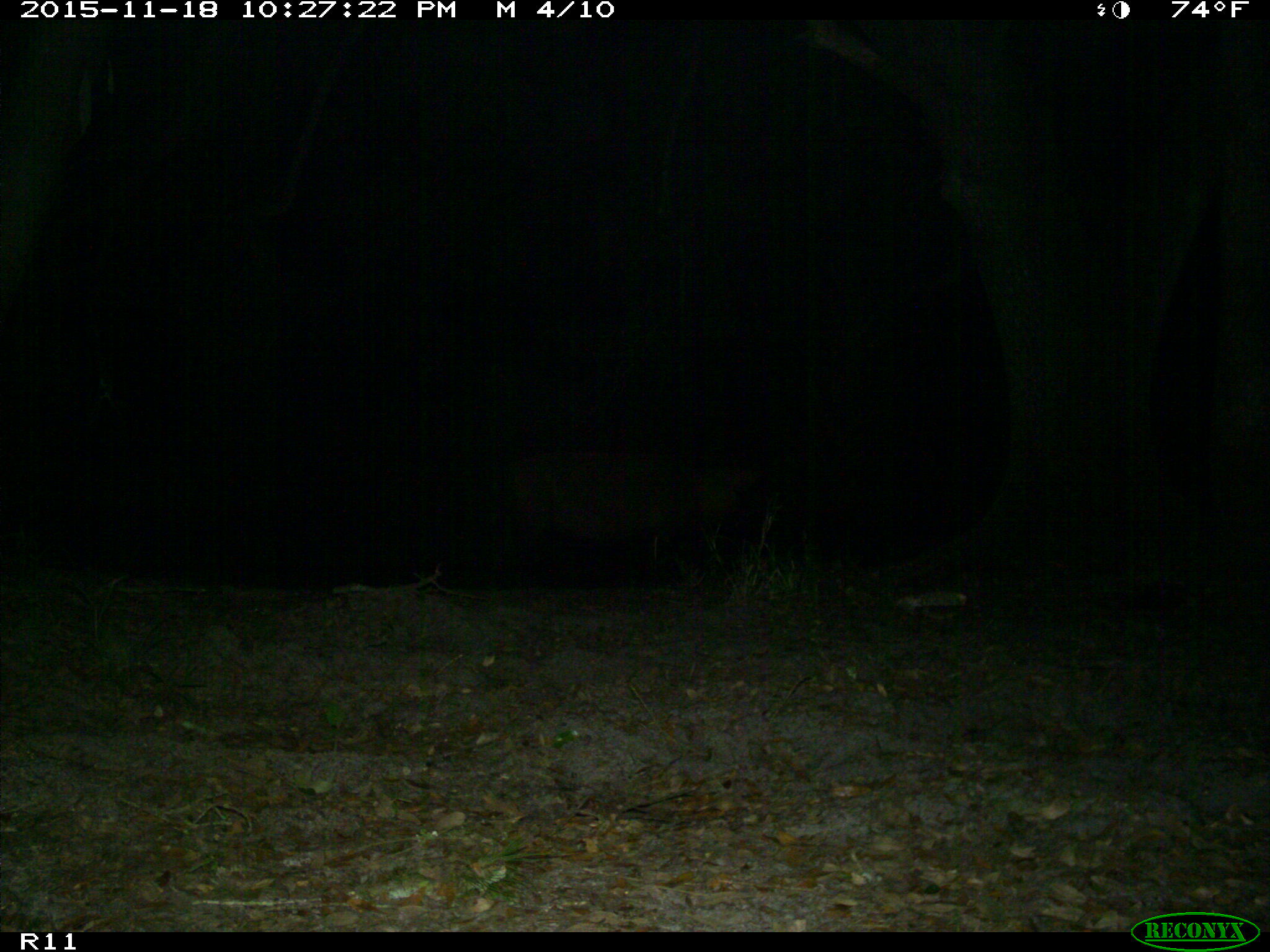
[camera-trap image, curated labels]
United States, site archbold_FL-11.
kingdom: Animalia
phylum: Chordata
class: Mammalia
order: Artiodactyla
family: Suidae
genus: Sus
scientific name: Sus scrofa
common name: wild boar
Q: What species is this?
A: Sus scrofa (wild boar).